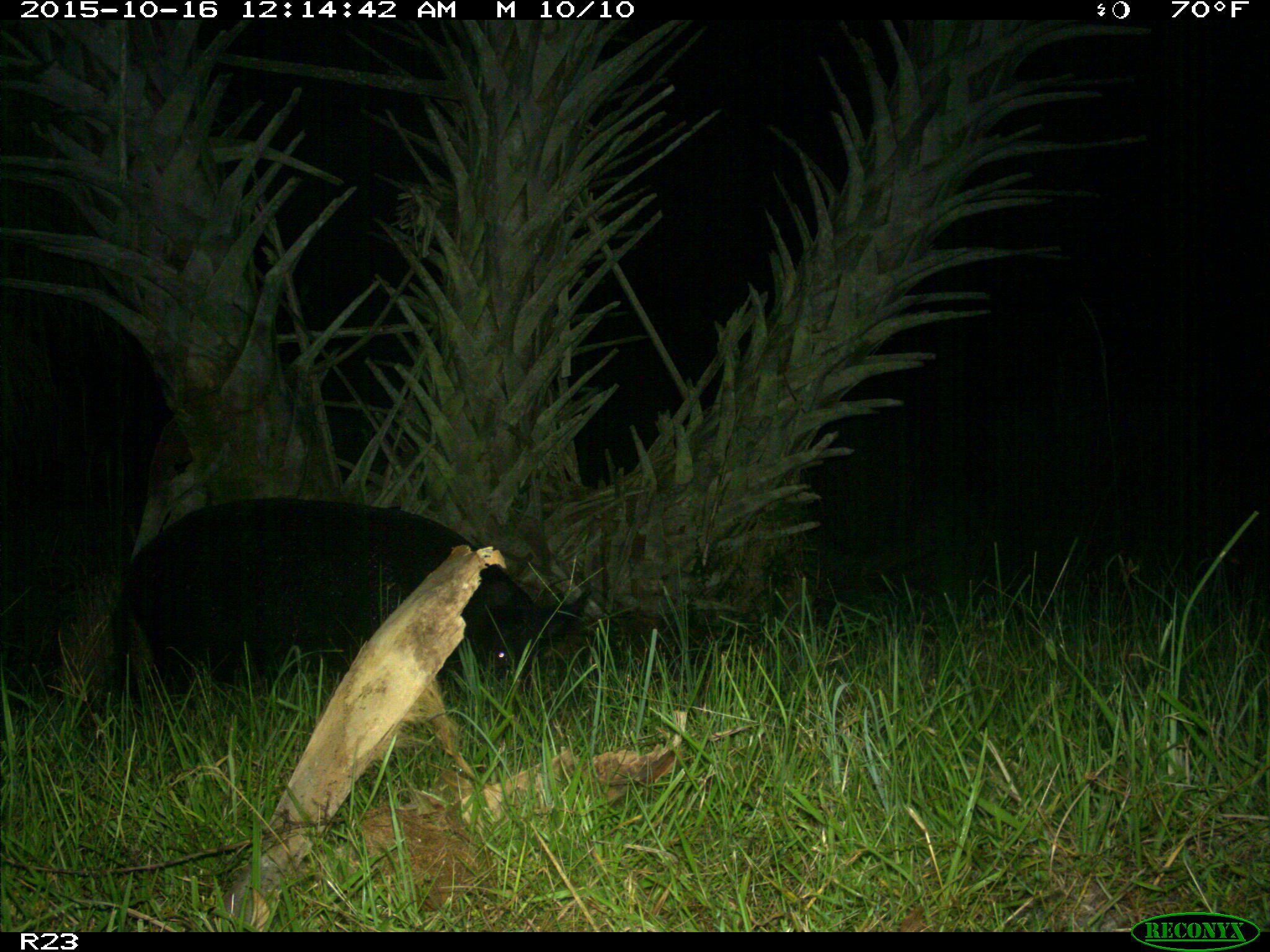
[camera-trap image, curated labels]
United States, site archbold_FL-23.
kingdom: Animalia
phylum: Chordata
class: Mammalia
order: Artiodactyla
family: Suidae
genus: Sus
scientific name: Sus scrofa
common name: wild boar